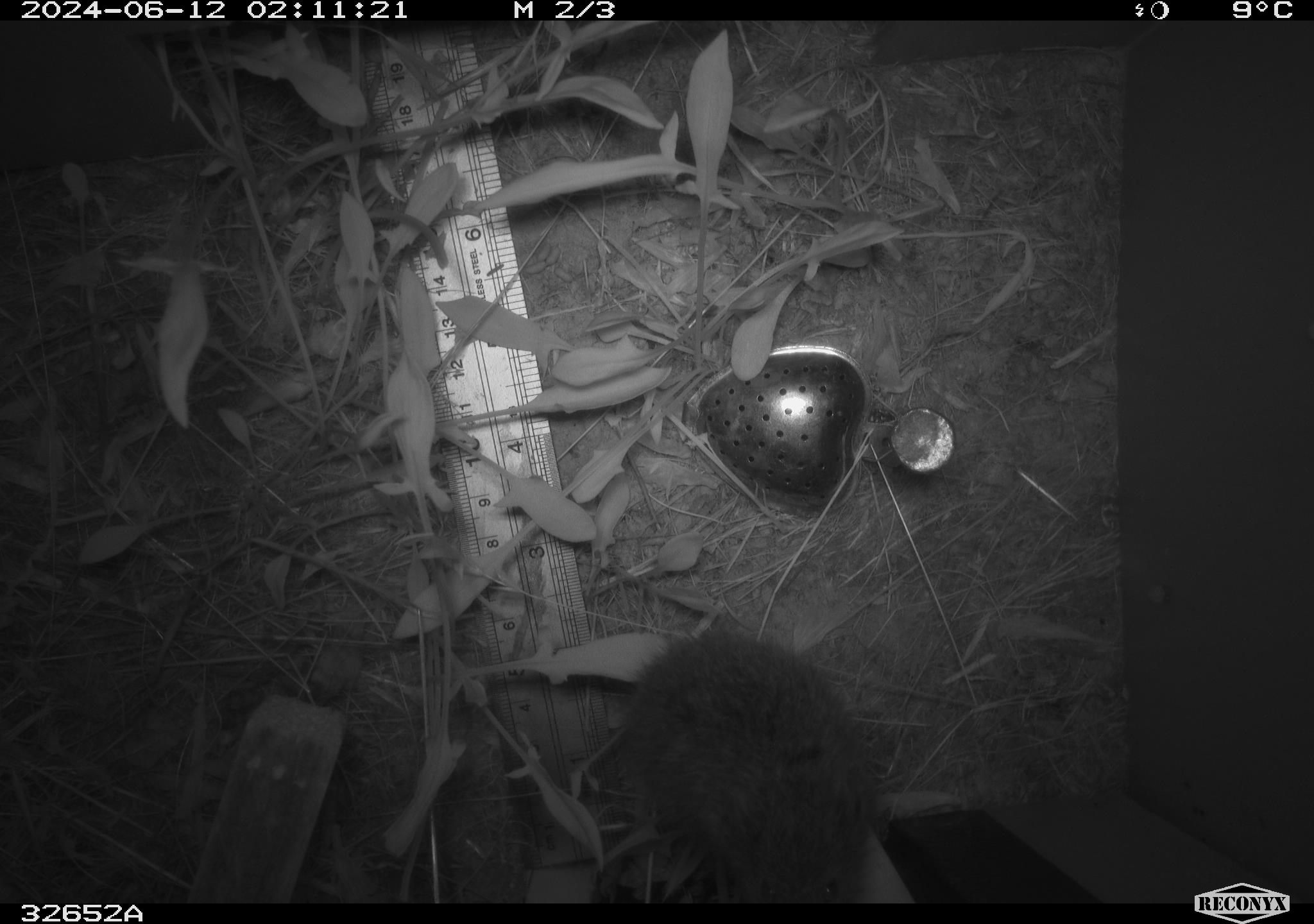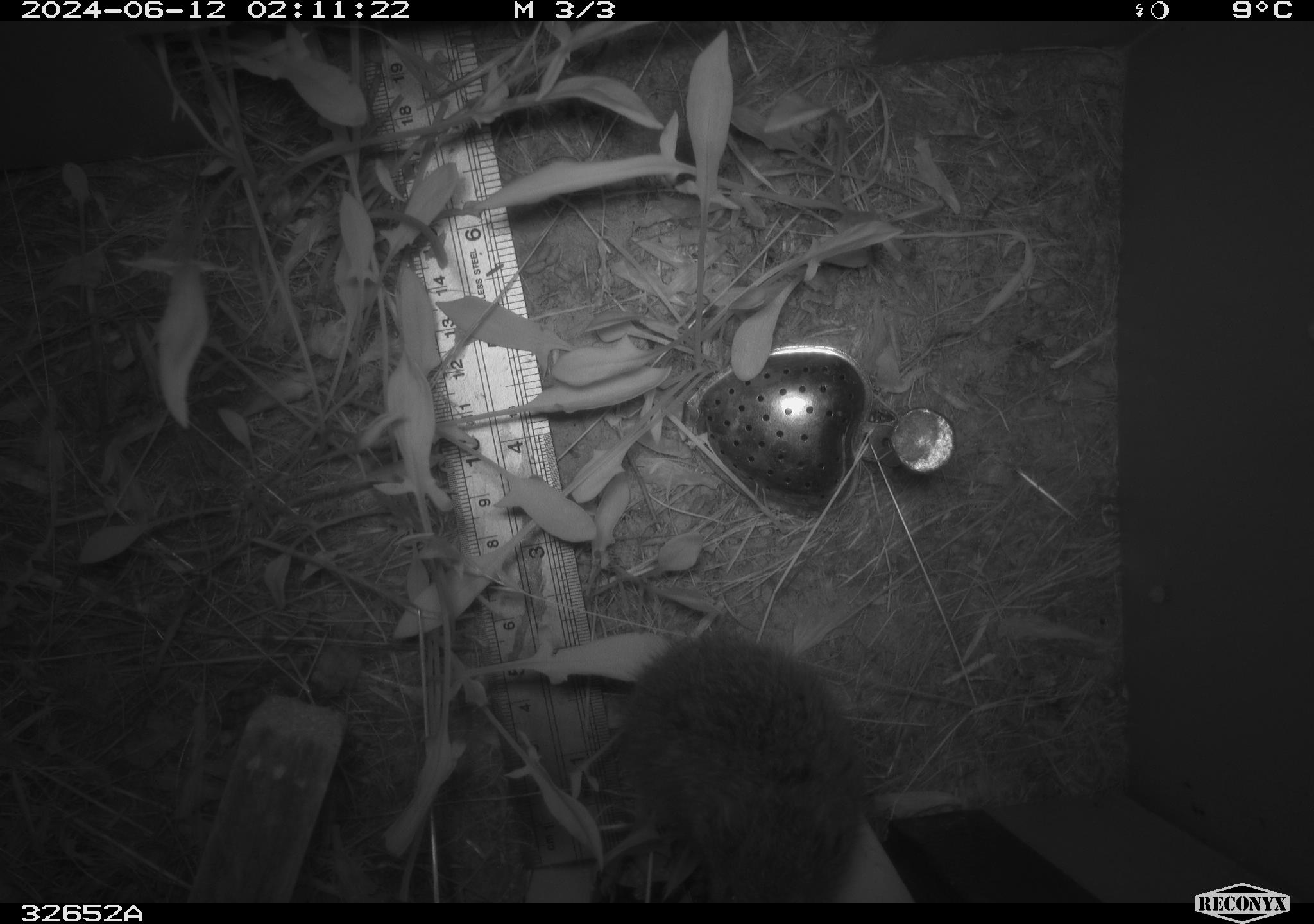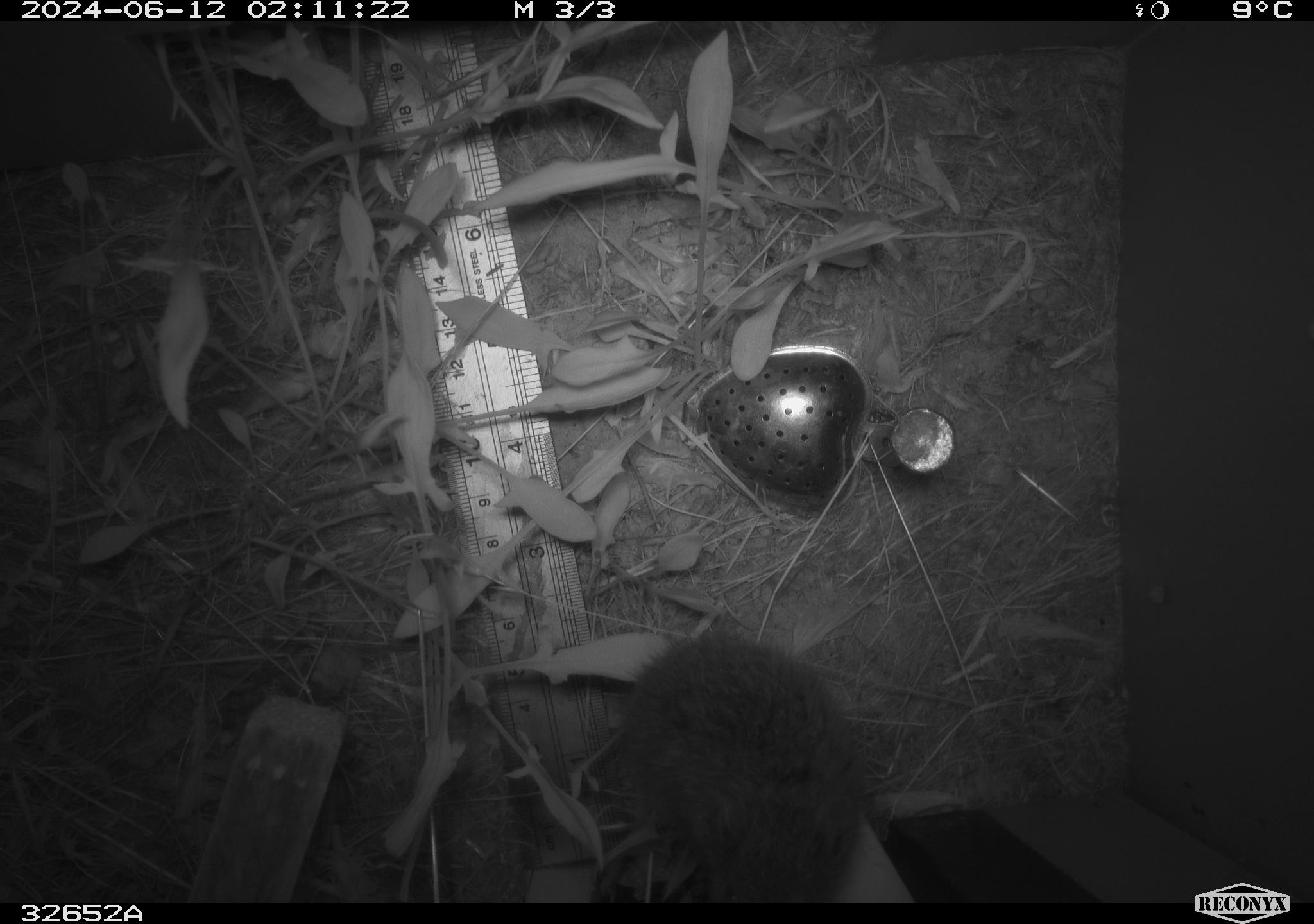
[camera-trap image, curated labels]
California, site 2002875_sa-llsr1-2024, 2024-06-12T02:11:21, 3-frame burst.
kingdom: Animalia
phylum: Chordata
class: Mammalia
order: Rodentia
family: Cricetidae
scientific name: Arvicolinae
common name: voles, lemmings, and muskrats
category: arvicolinae subfamily